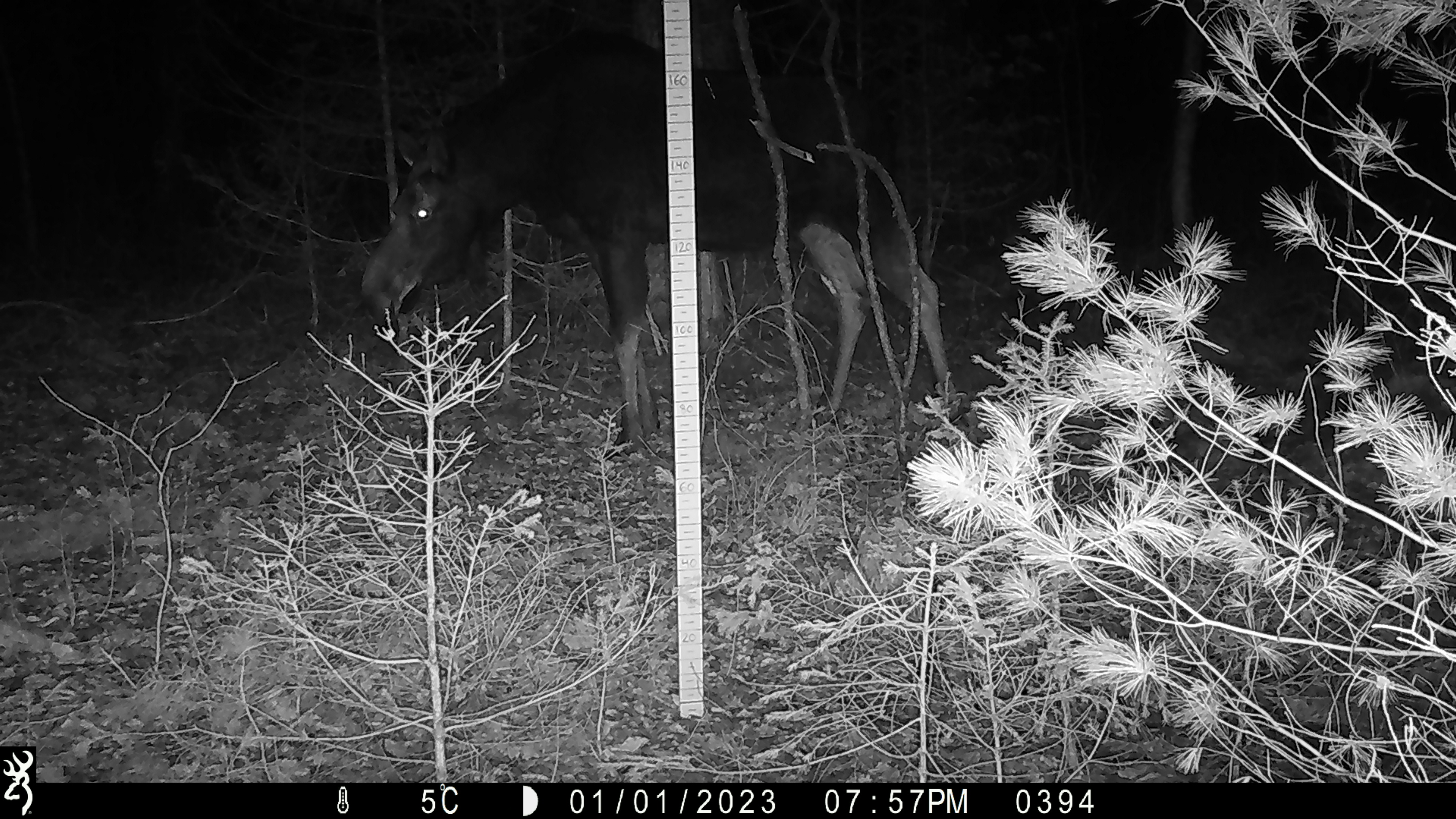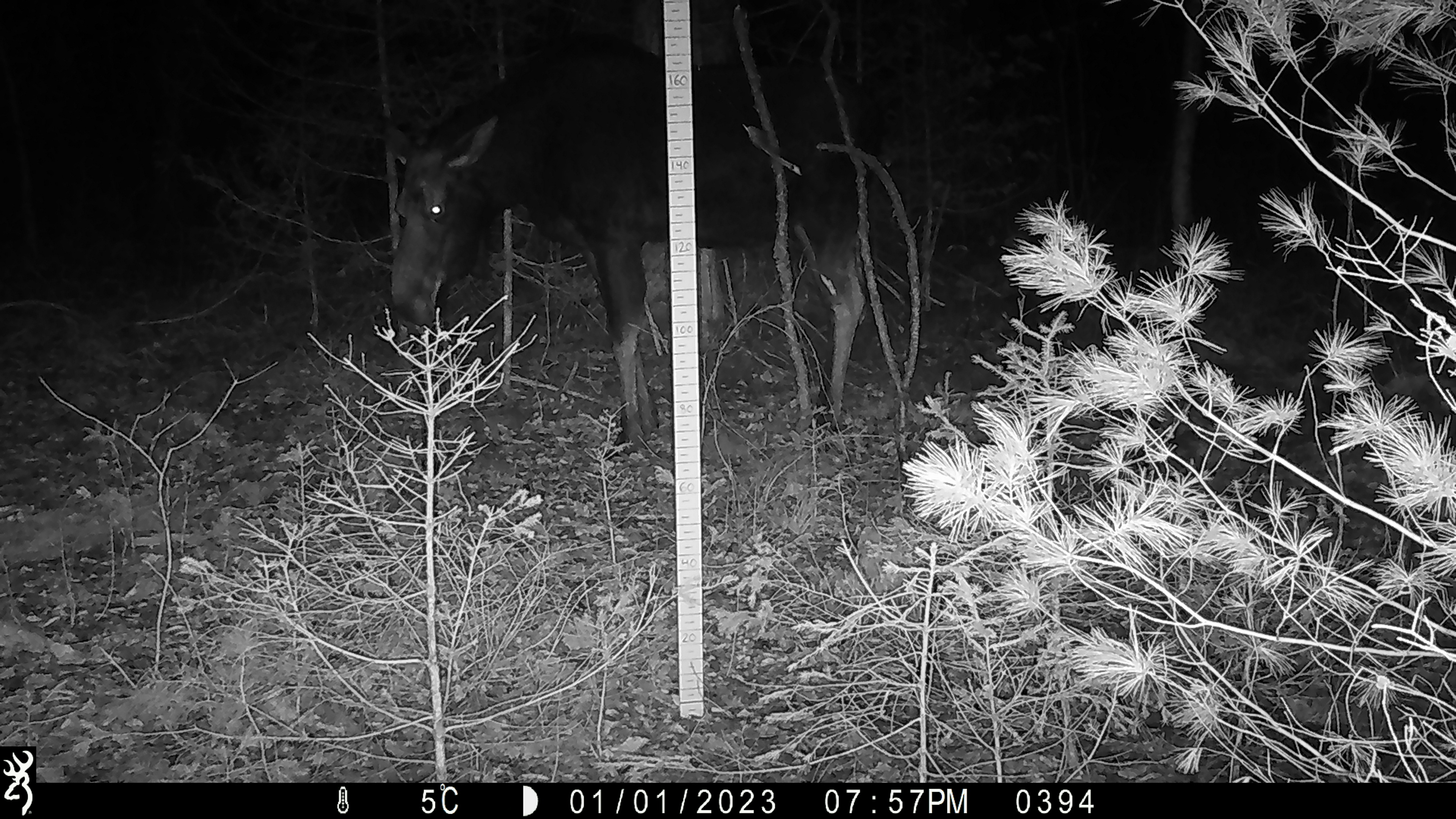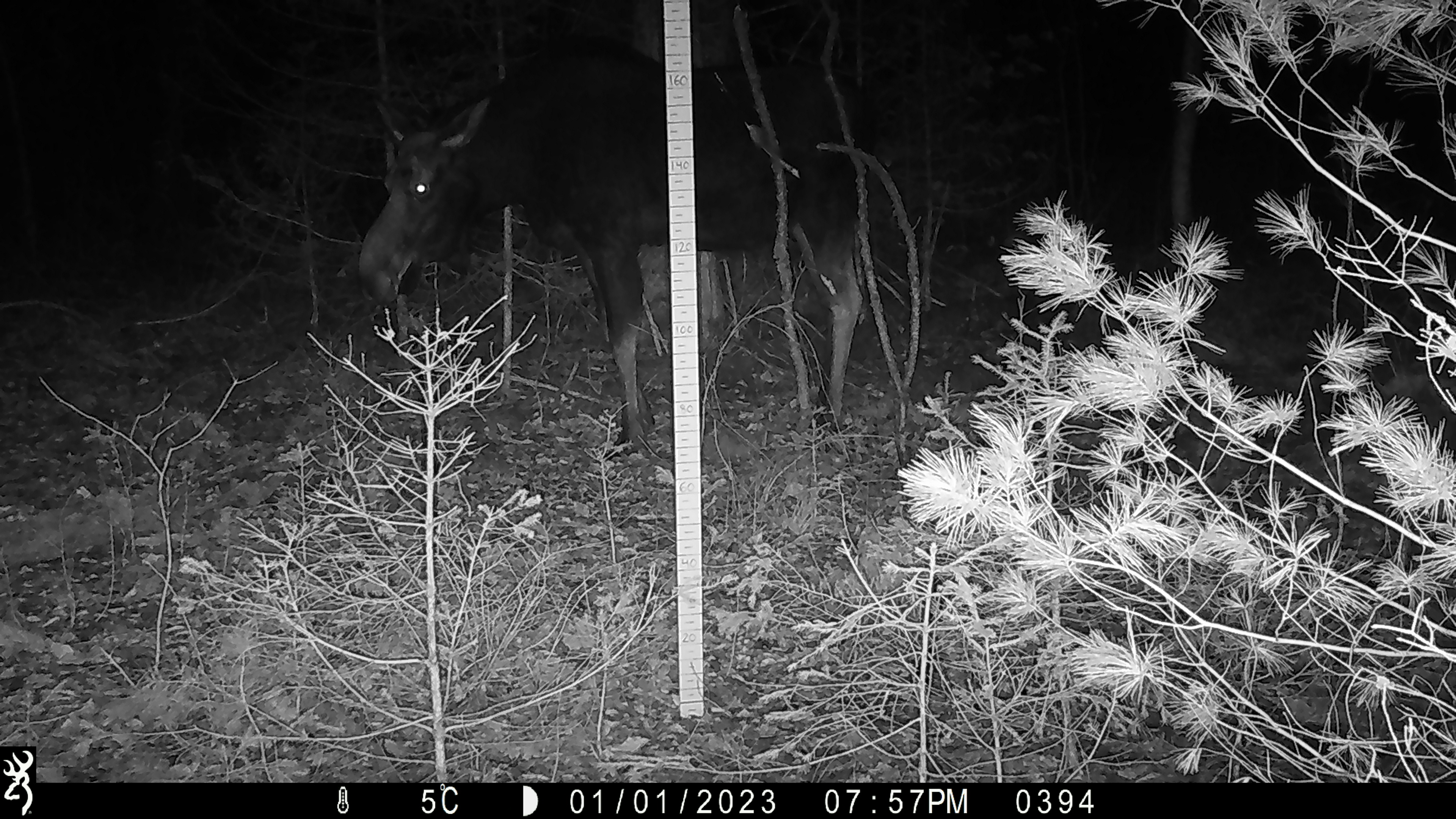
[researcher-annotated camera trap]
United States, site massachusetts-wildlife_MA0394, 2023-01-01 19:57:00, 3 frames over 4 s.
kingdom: Animalia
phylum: Chordata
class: Mammalia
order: Artiodactyla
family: Cervidae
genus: Alces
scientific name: Alces alces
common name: moose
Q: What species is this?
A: Moose (Alces alces).